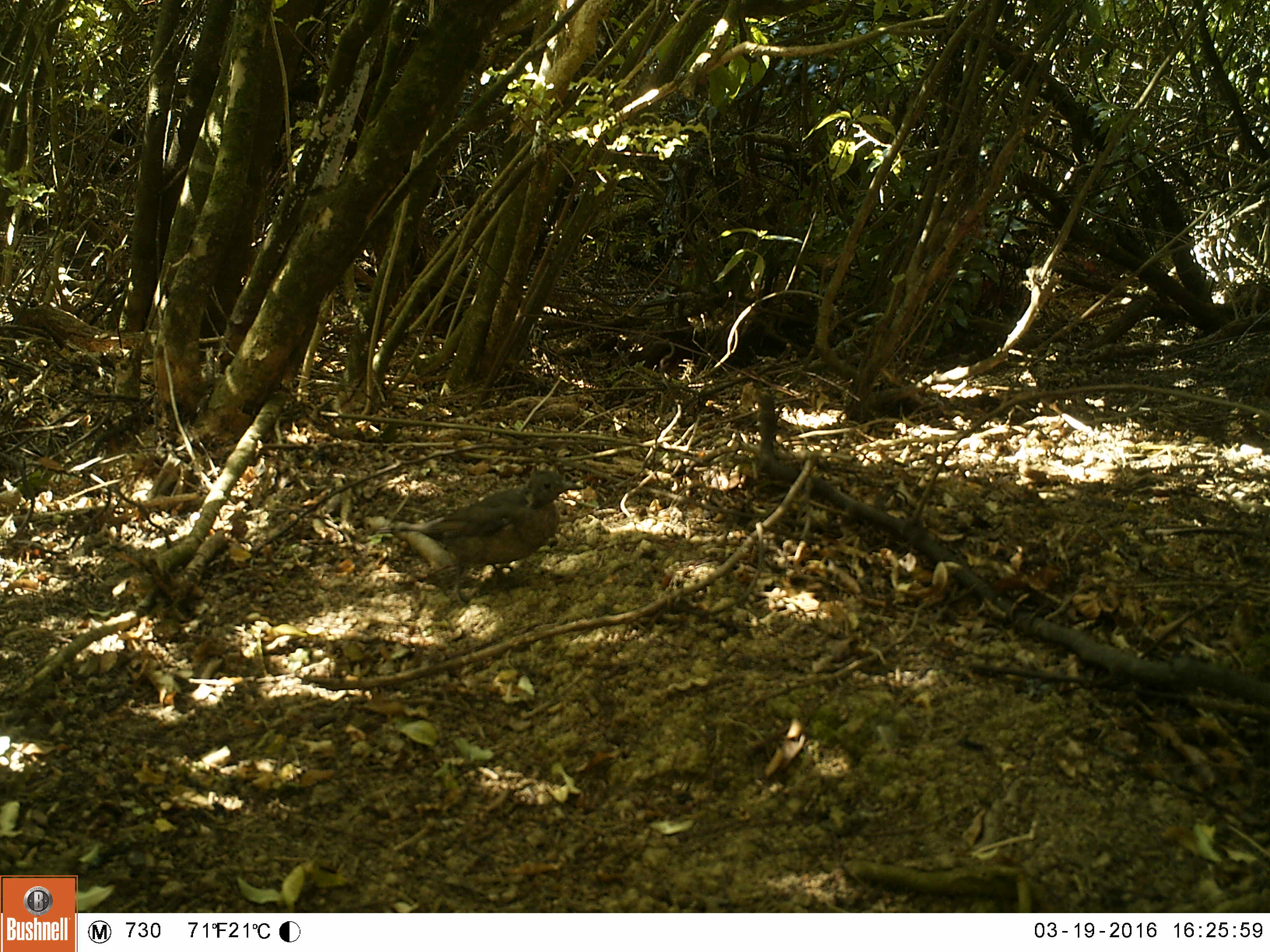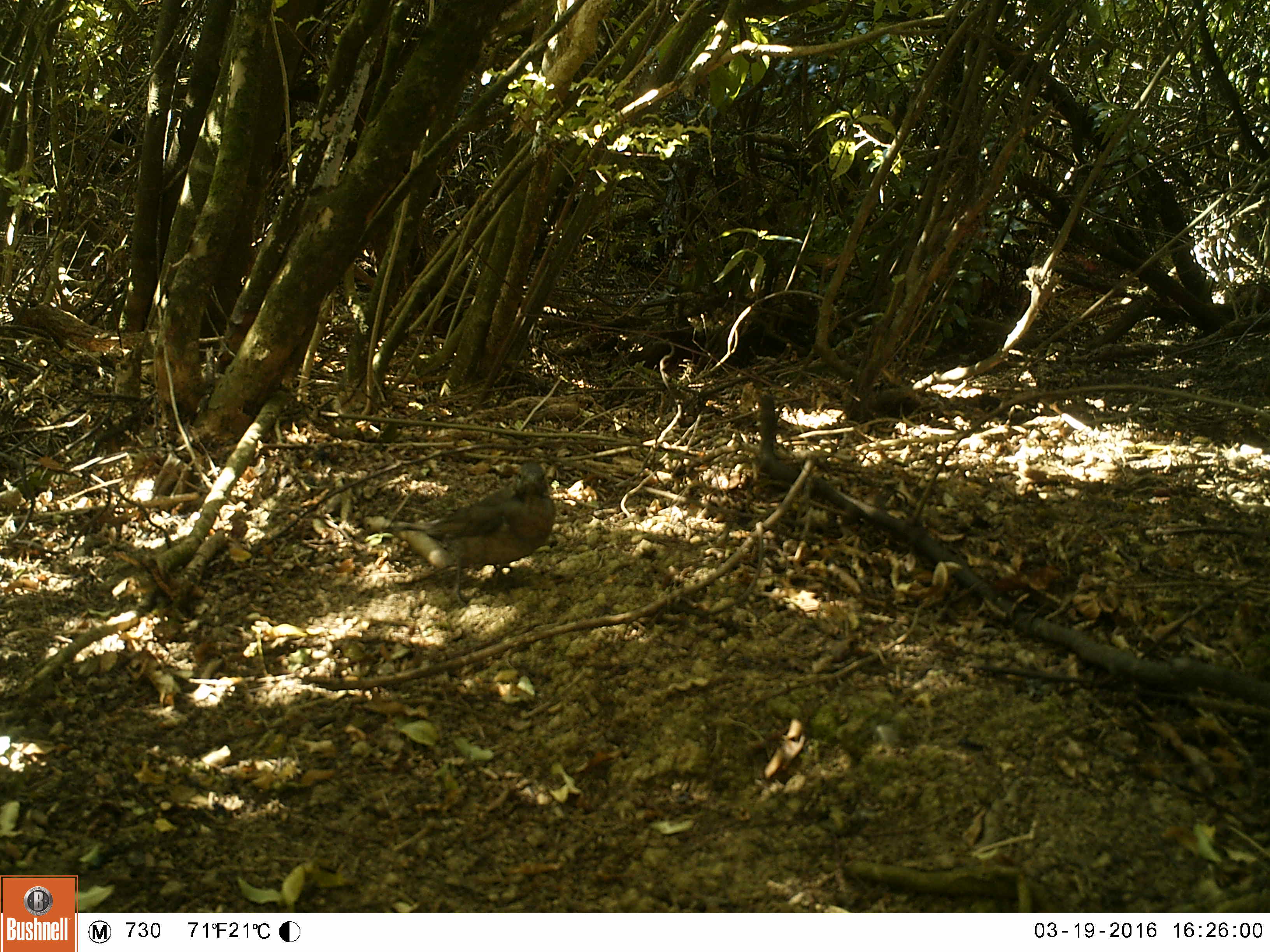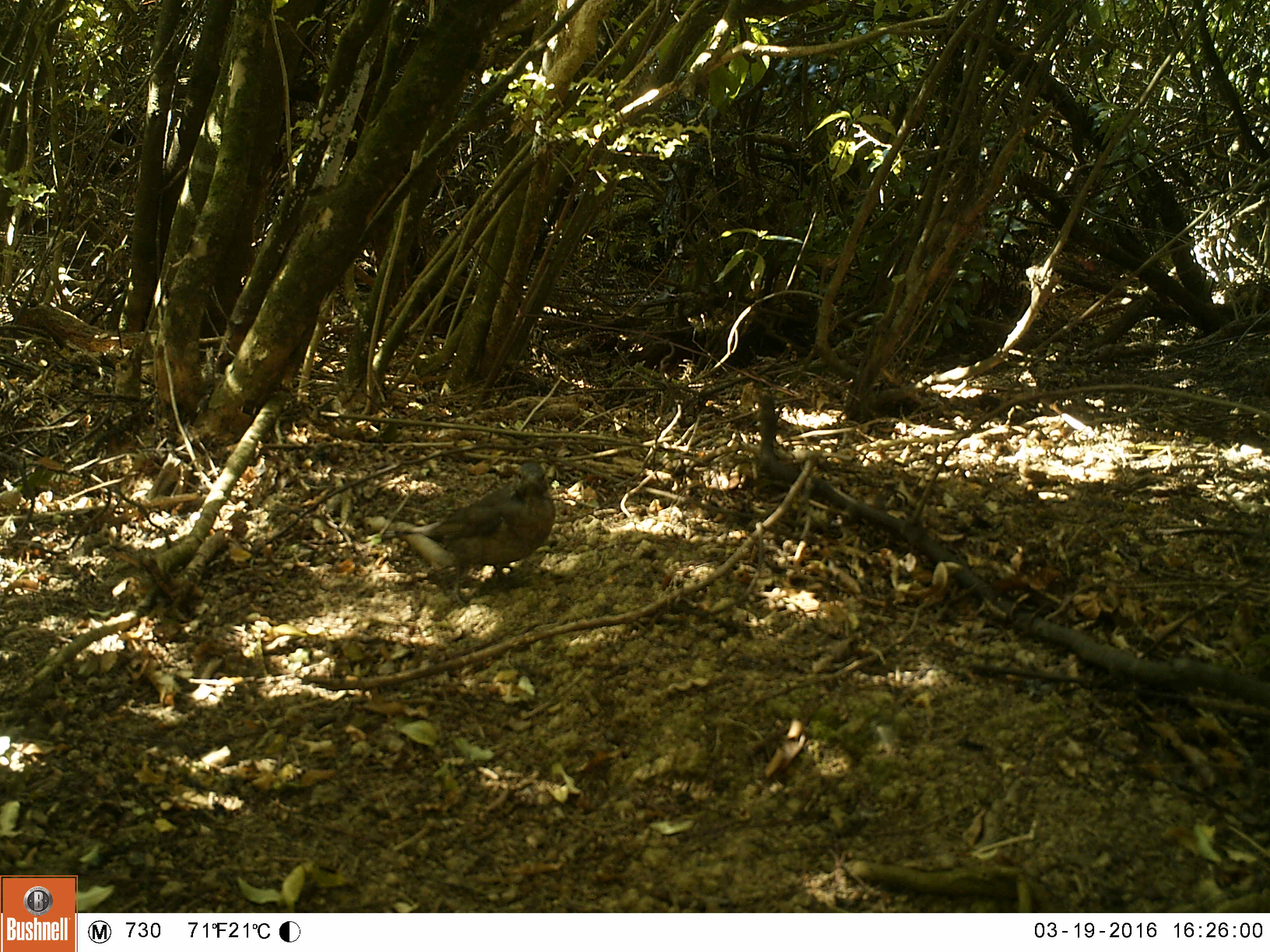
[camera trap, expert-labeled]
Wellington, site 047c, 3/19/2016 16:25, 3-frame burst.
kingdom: Animalia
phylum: Chordata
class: Aves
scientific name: Aves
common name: bird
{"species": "bird (Aves)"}